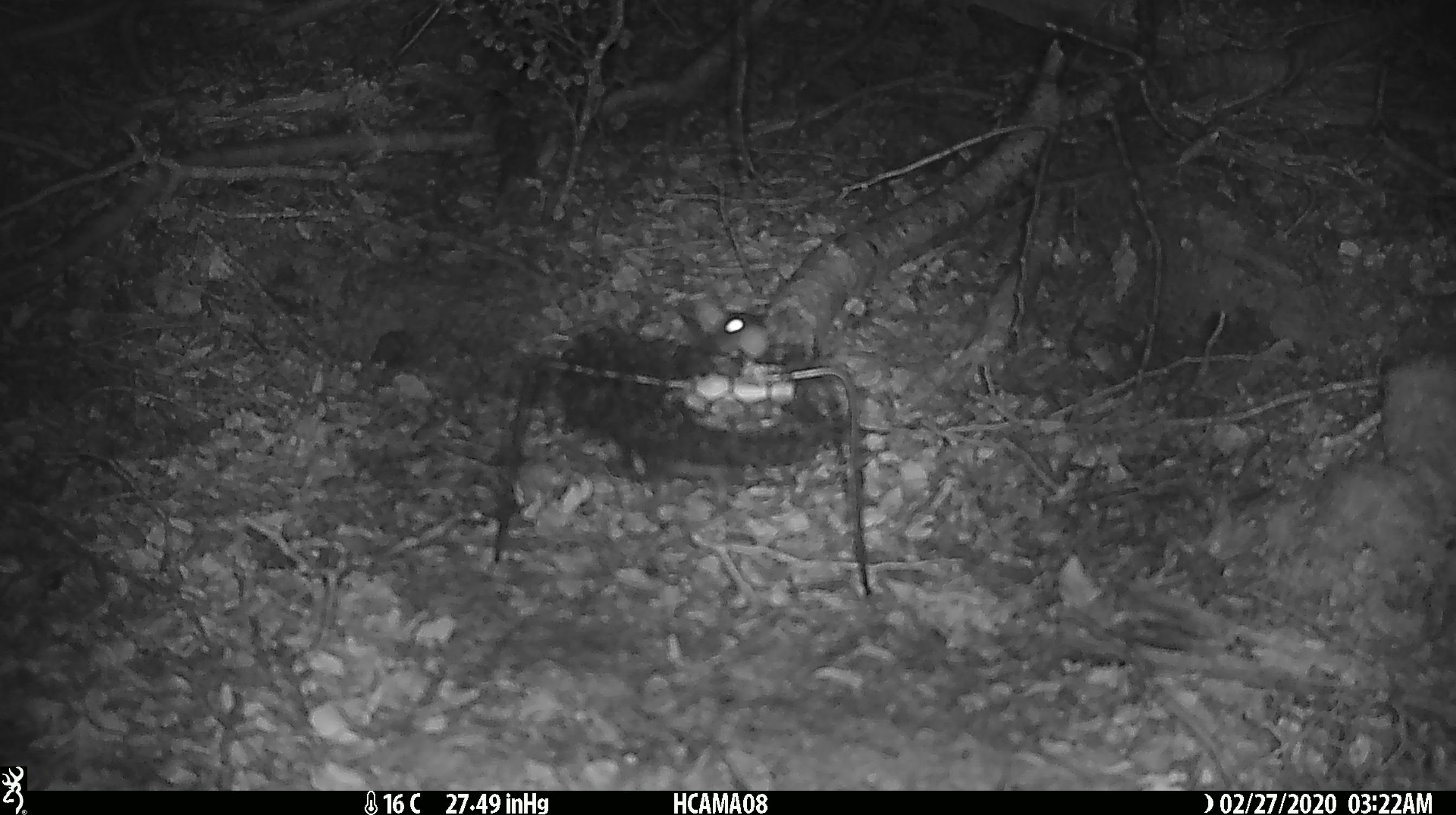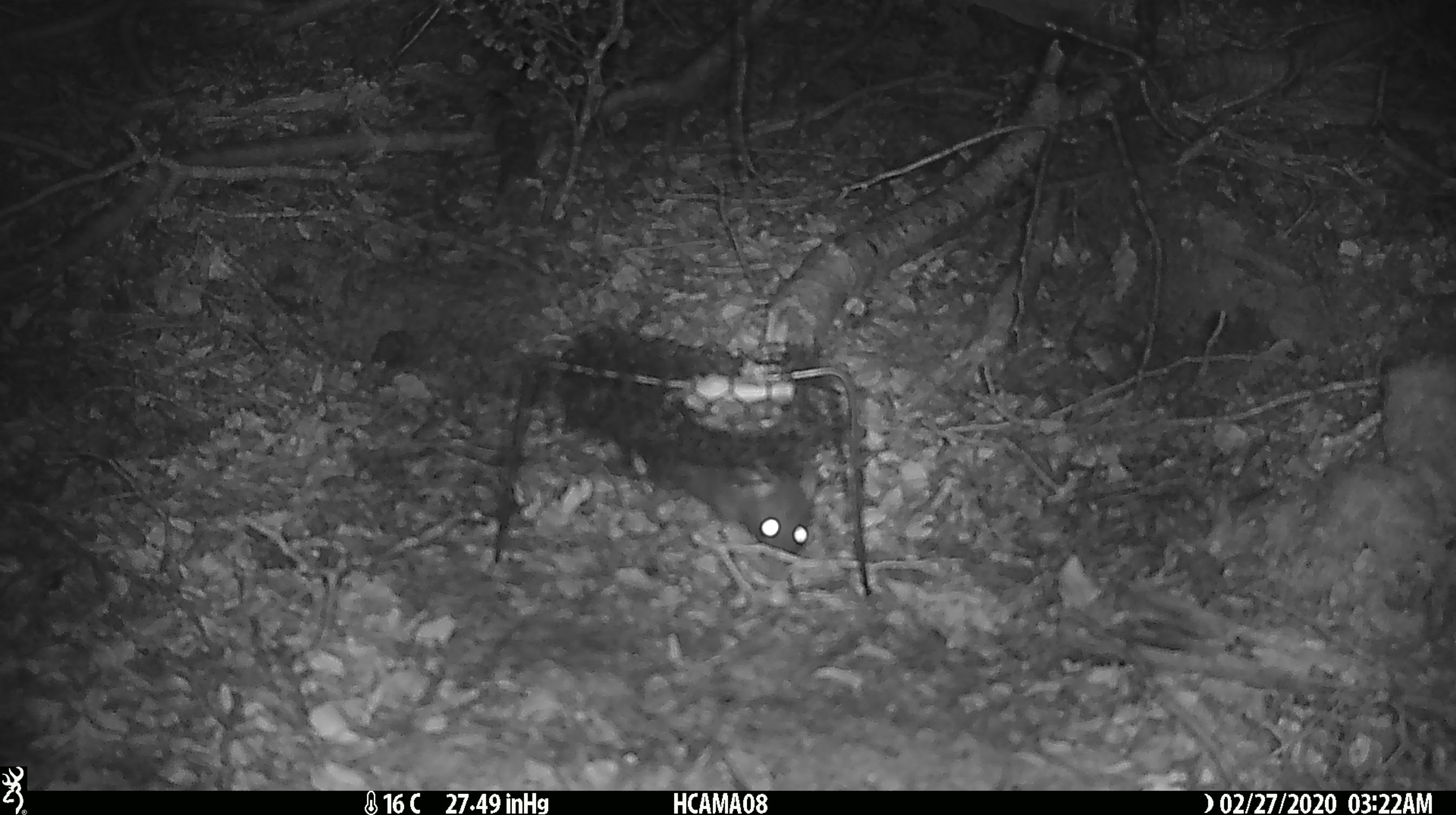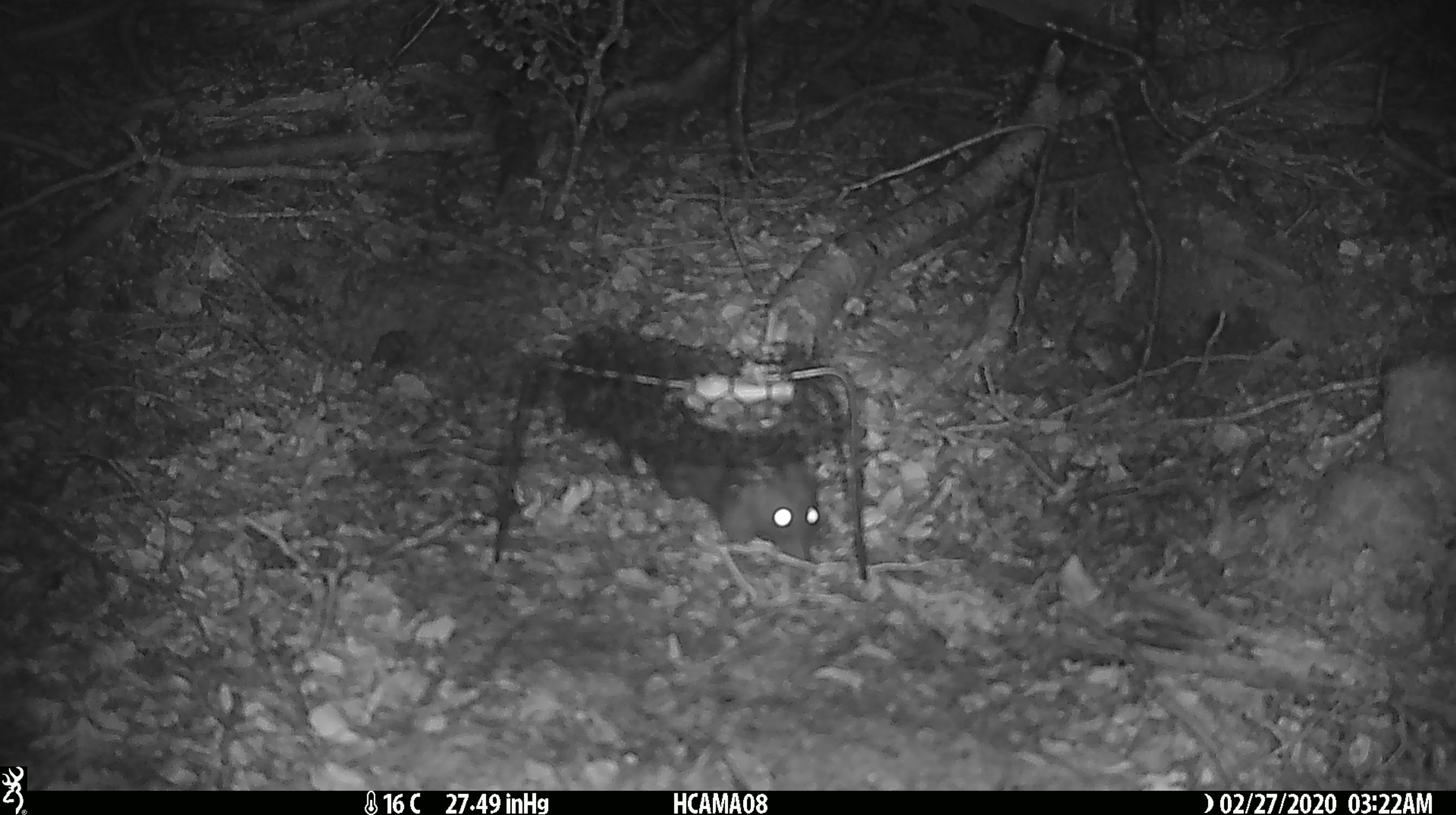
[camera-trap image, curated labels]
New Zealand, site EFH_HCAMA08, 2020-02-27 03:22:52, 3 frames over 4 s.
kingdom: Animalia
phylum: Chordata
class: Mammalia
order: Rodentia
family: Muridae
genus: Rattus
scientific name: Rattus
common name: rat